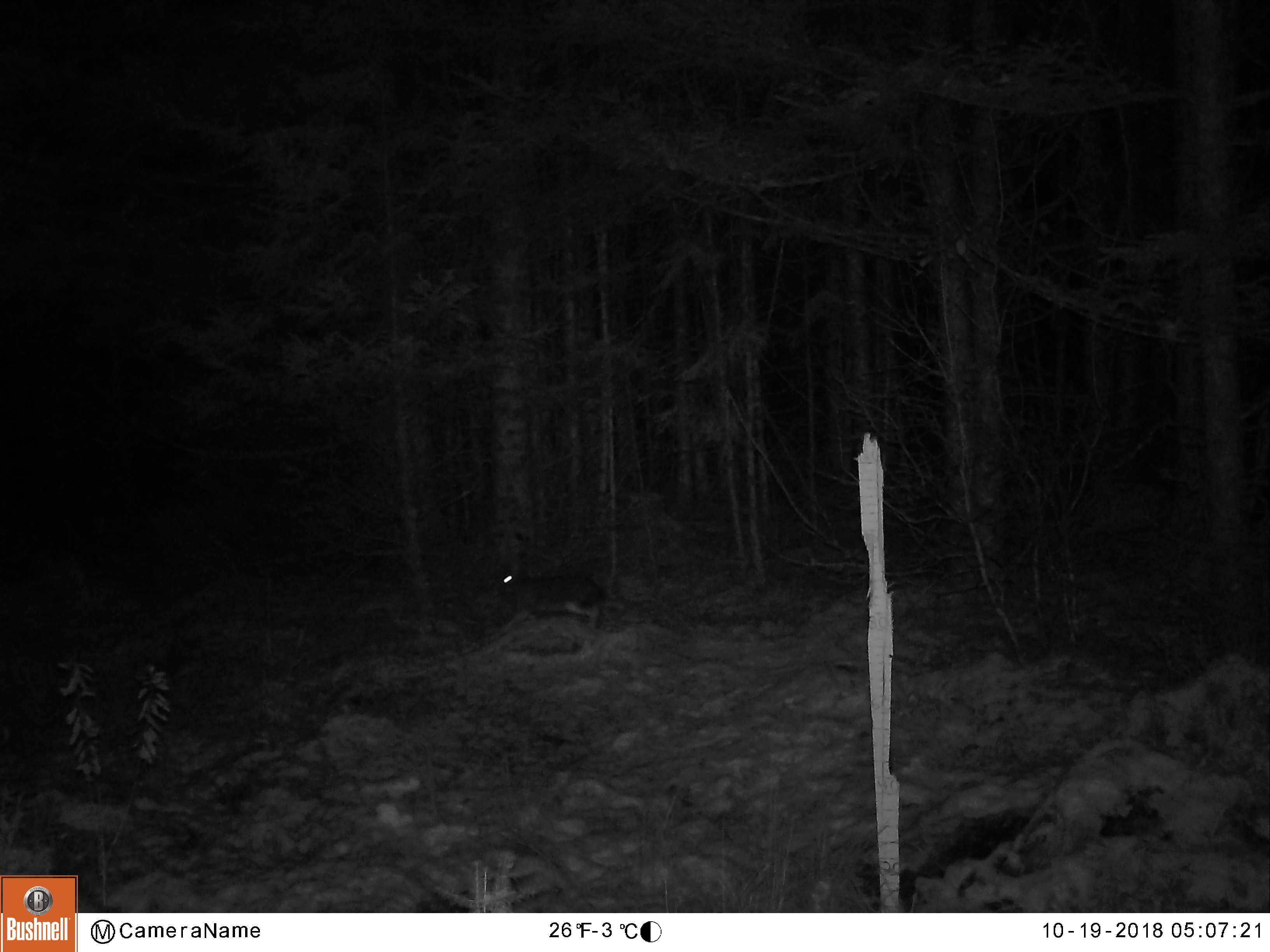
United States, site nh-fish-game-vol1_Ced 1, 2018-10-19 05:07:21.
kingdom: Animalia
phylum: Chordata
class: Mammalia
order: Lagomorpha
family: Leporidae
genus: Lepus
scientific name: Lepus americanus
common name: snowshoe hare